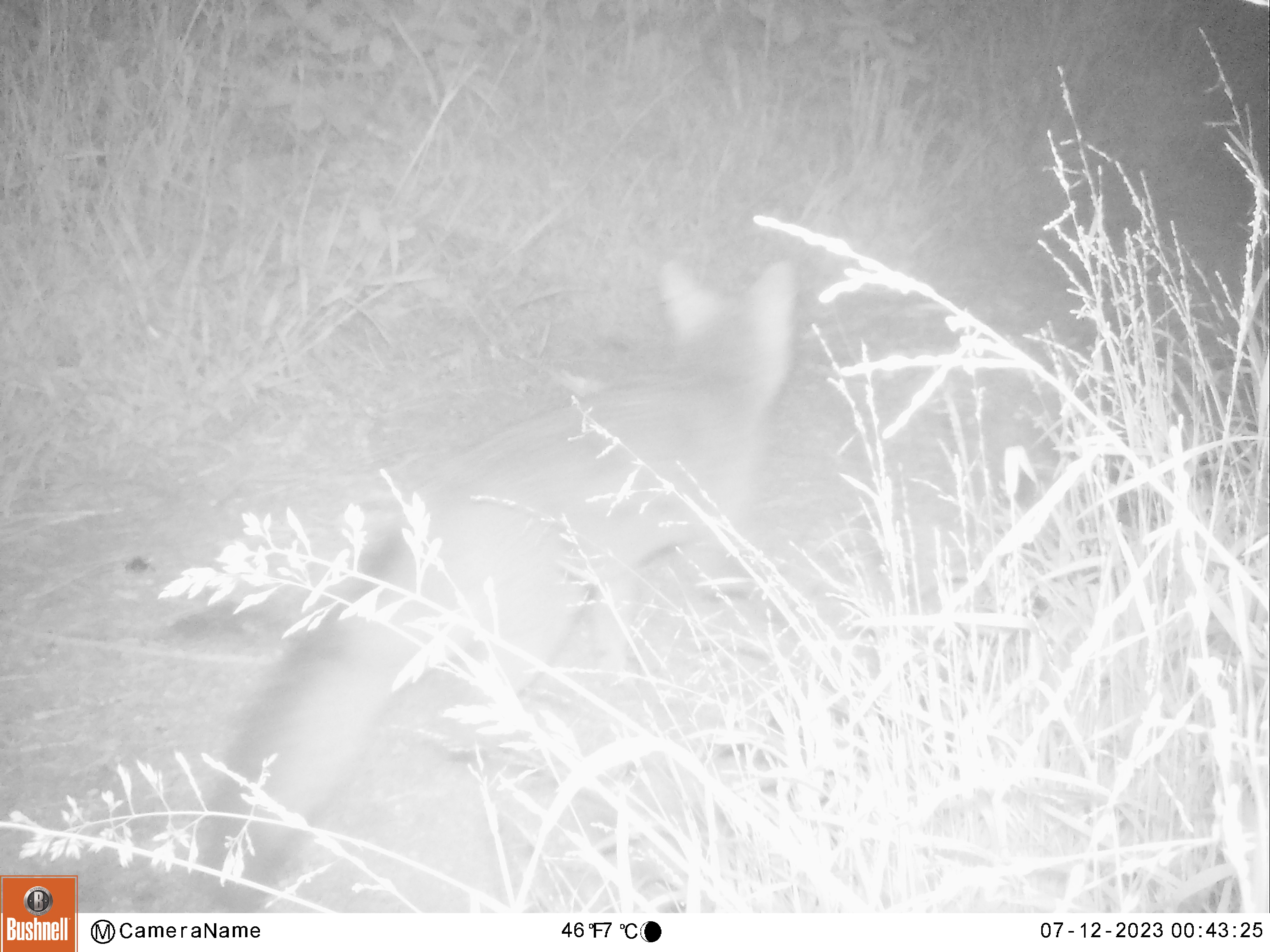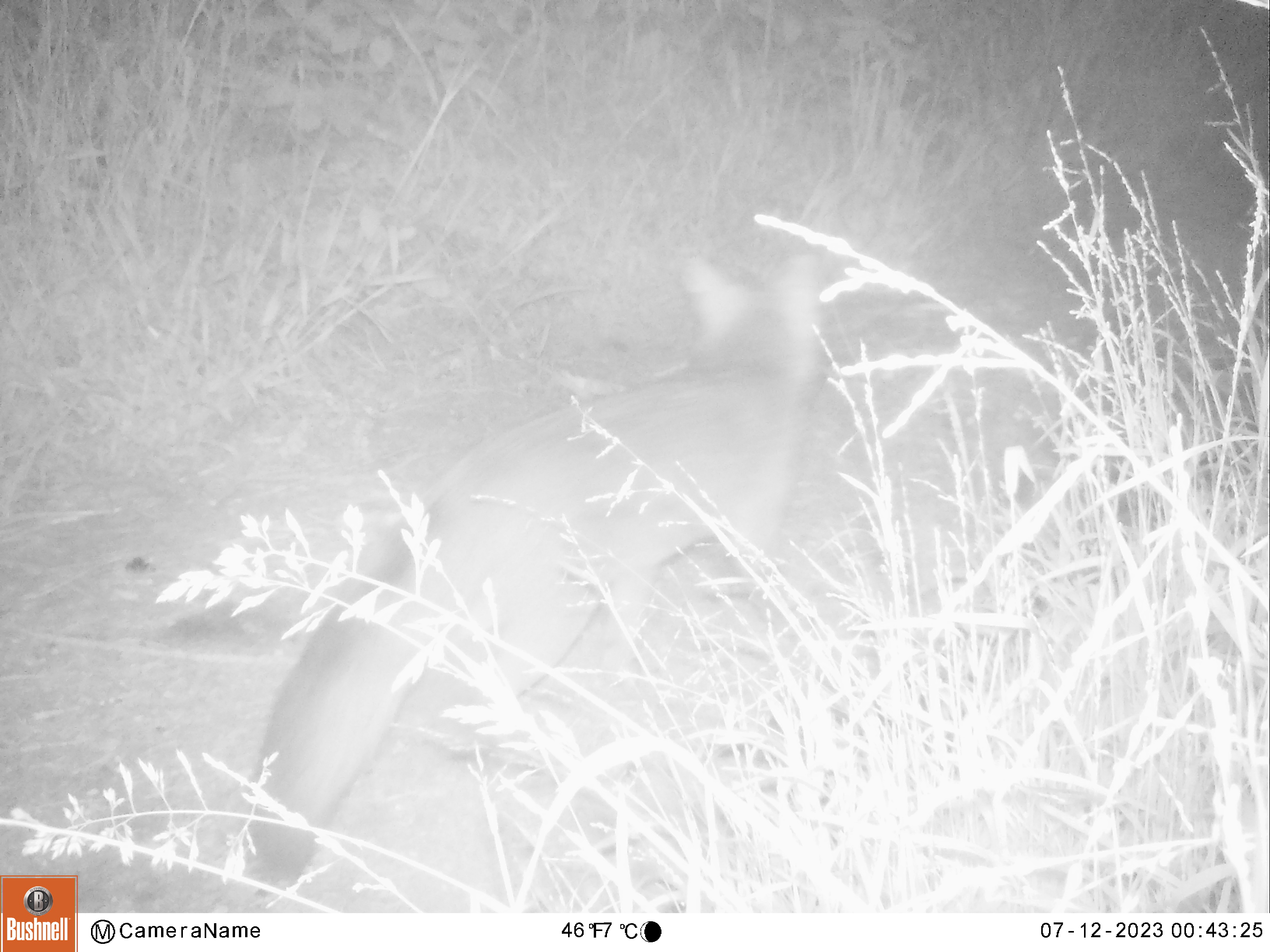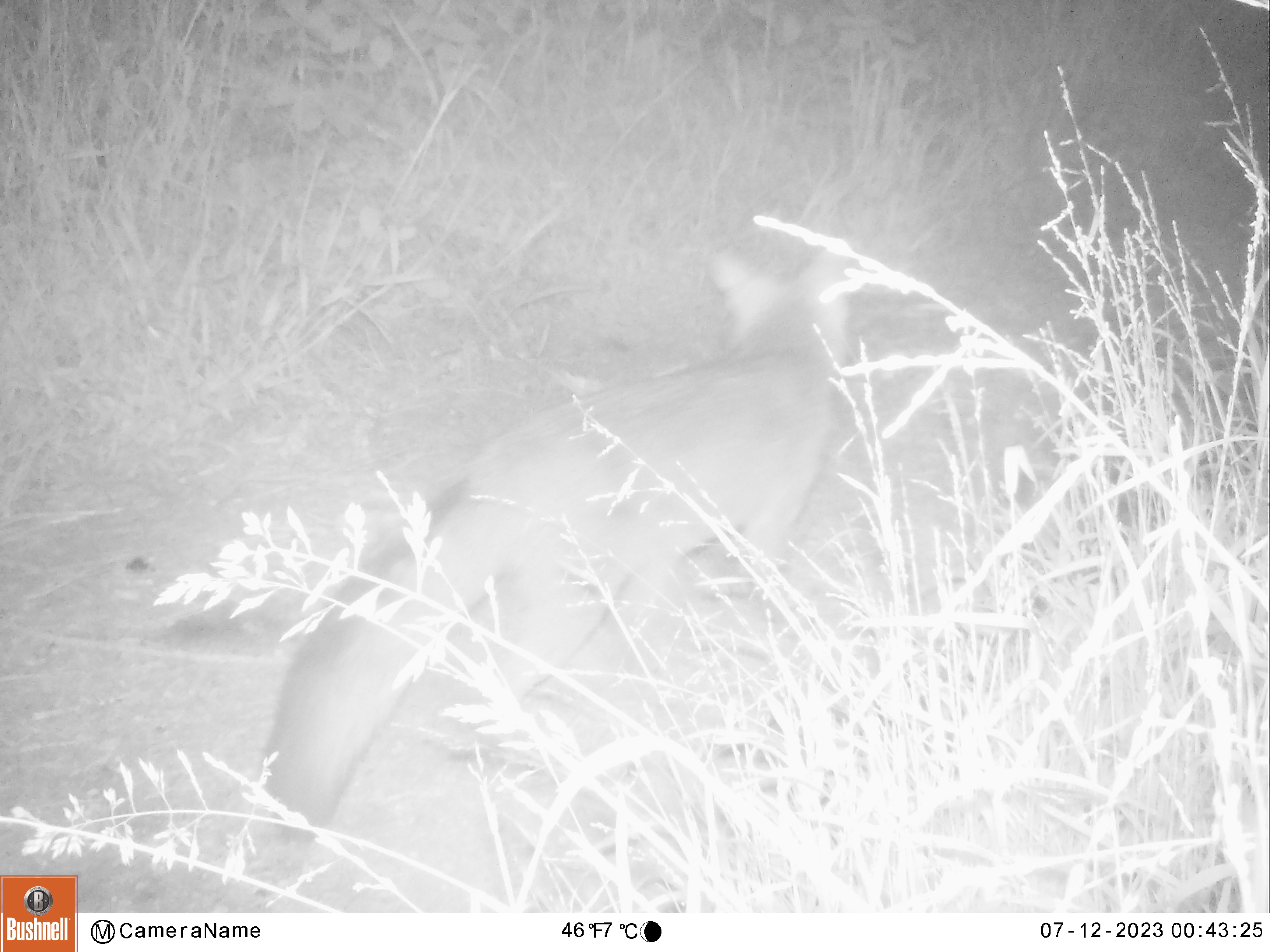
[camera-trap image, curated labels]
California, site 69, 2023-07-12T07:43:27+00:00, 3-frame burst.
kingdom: Animalia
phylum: Chordata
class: Mammalia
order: Carnivora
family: Canidae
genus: Urocyon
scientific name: Urocyon cinereoargenteus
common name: gray fox